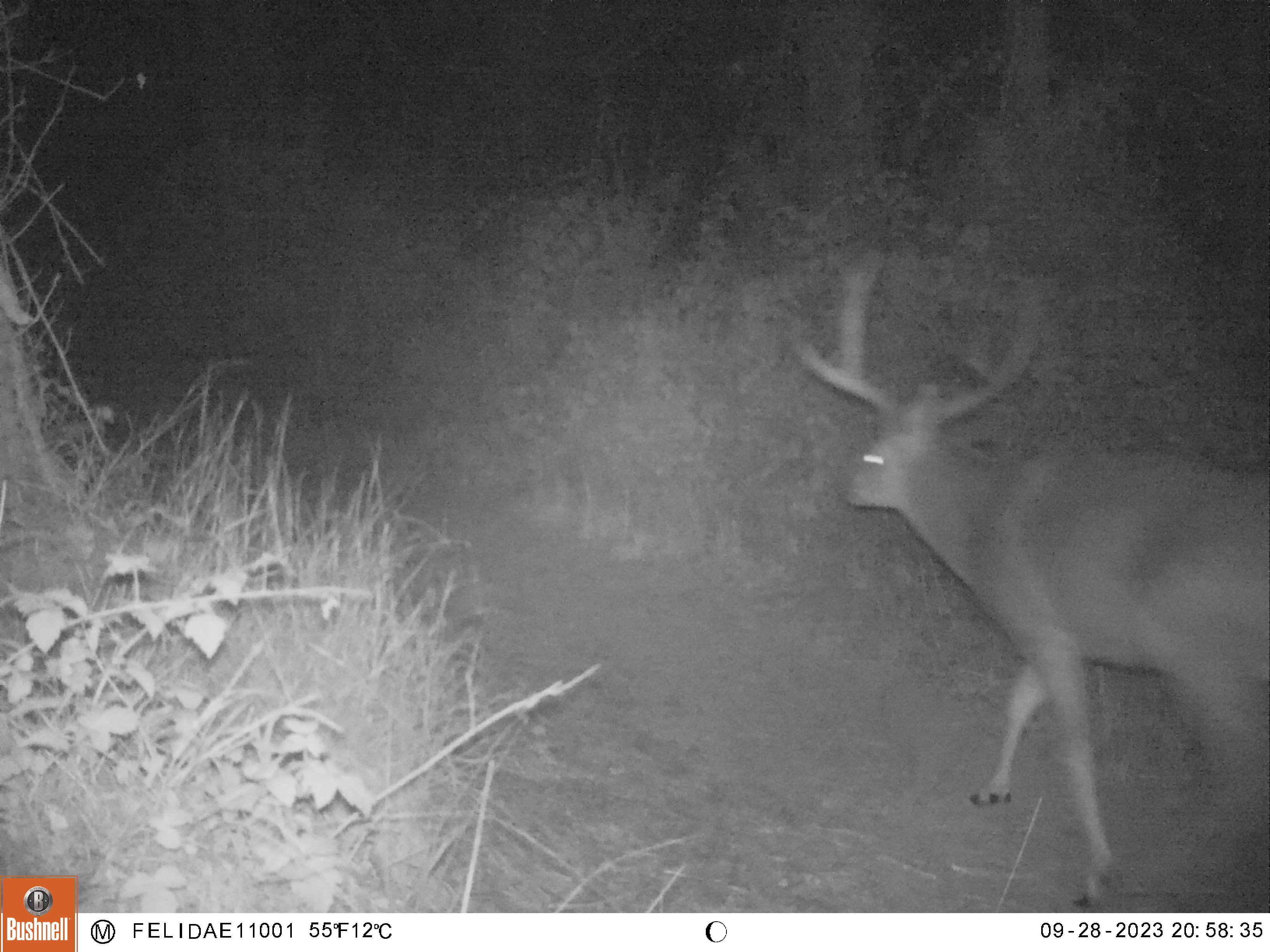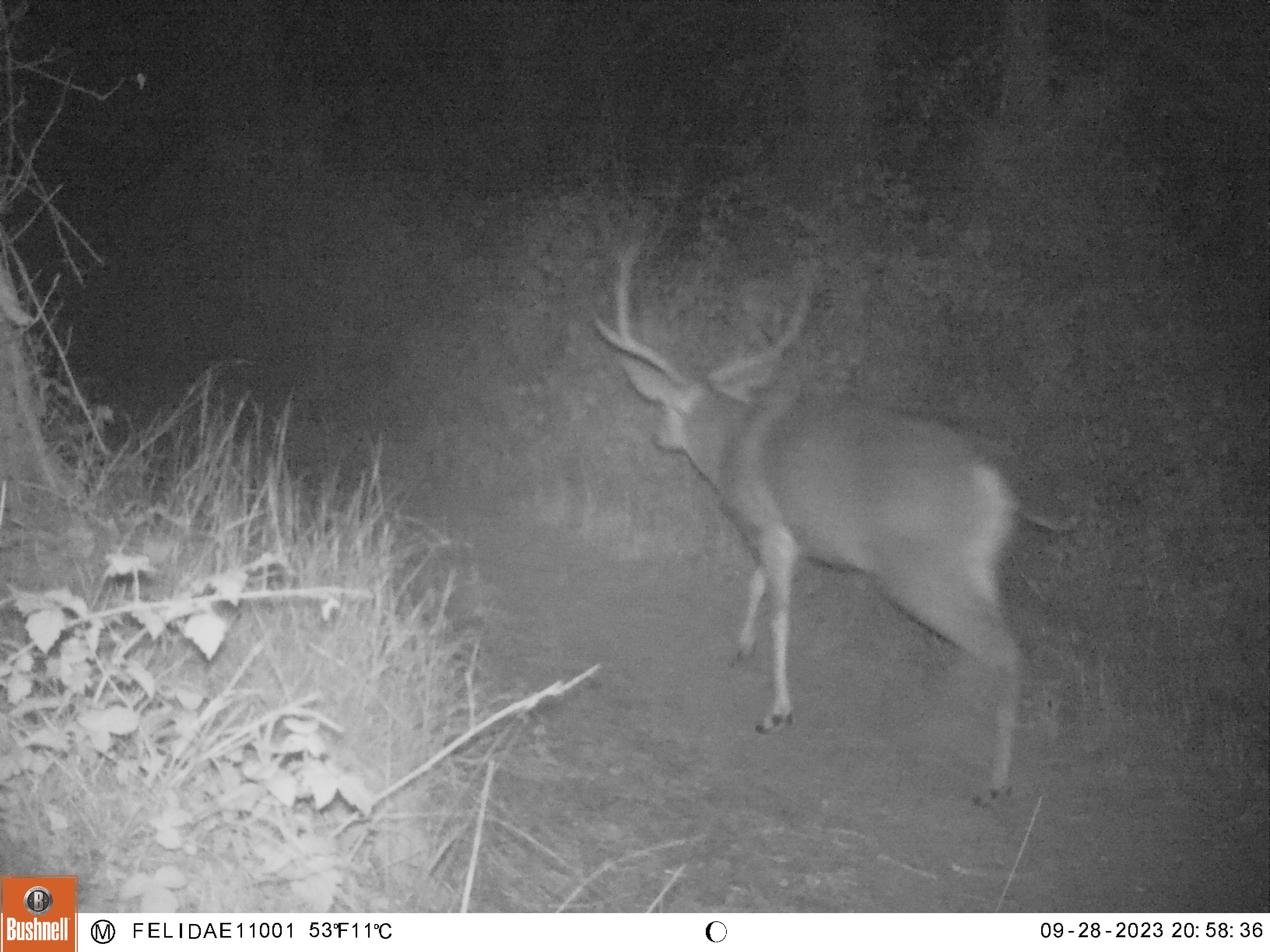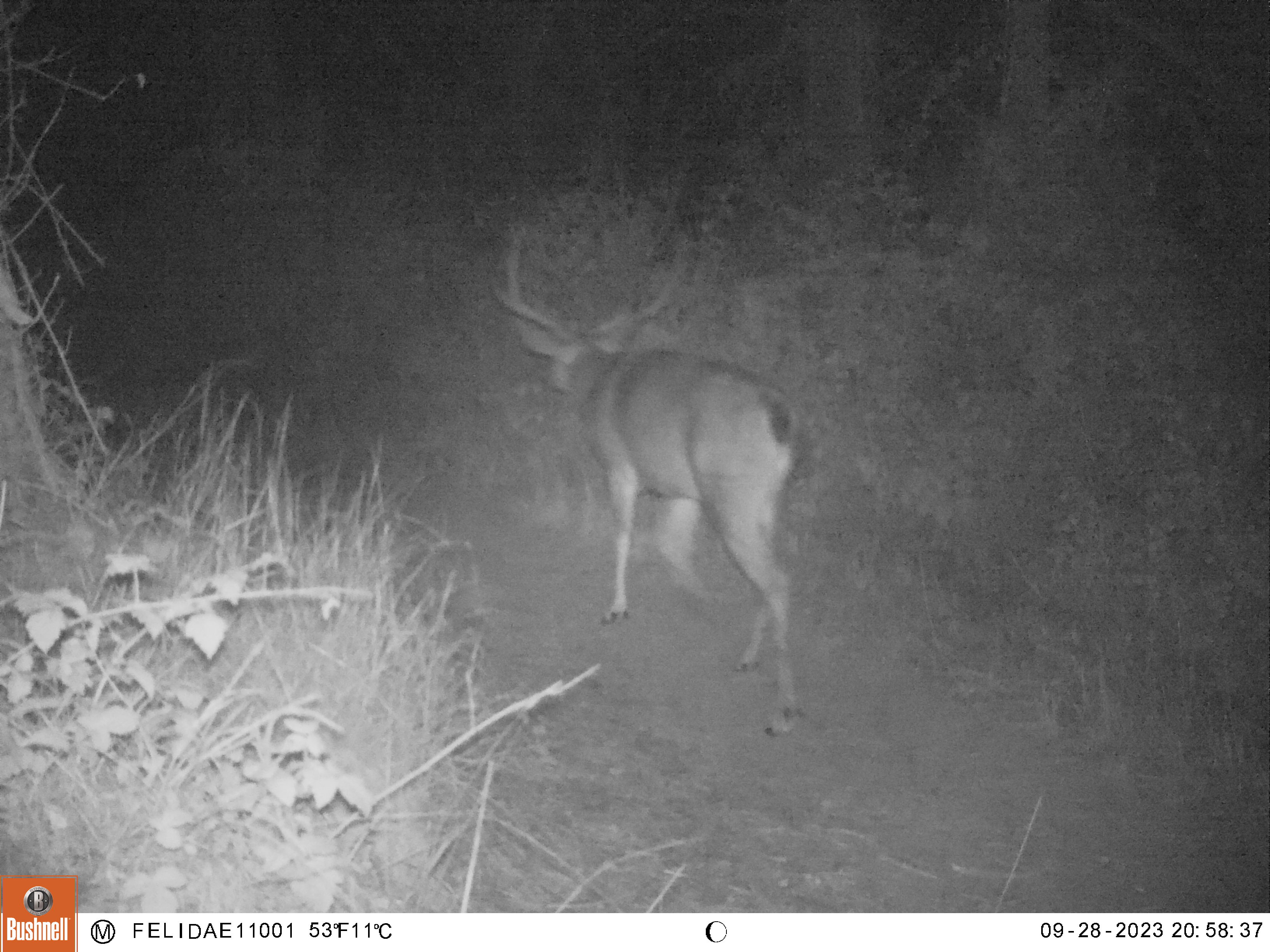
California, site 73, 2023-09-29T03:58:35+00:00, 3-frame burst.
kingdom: Animalia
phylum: Chordata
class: Mammalia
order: Artiodactyla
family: Cervidae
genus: Odocoileus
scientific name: Odocoileus hemionus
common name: mule deer